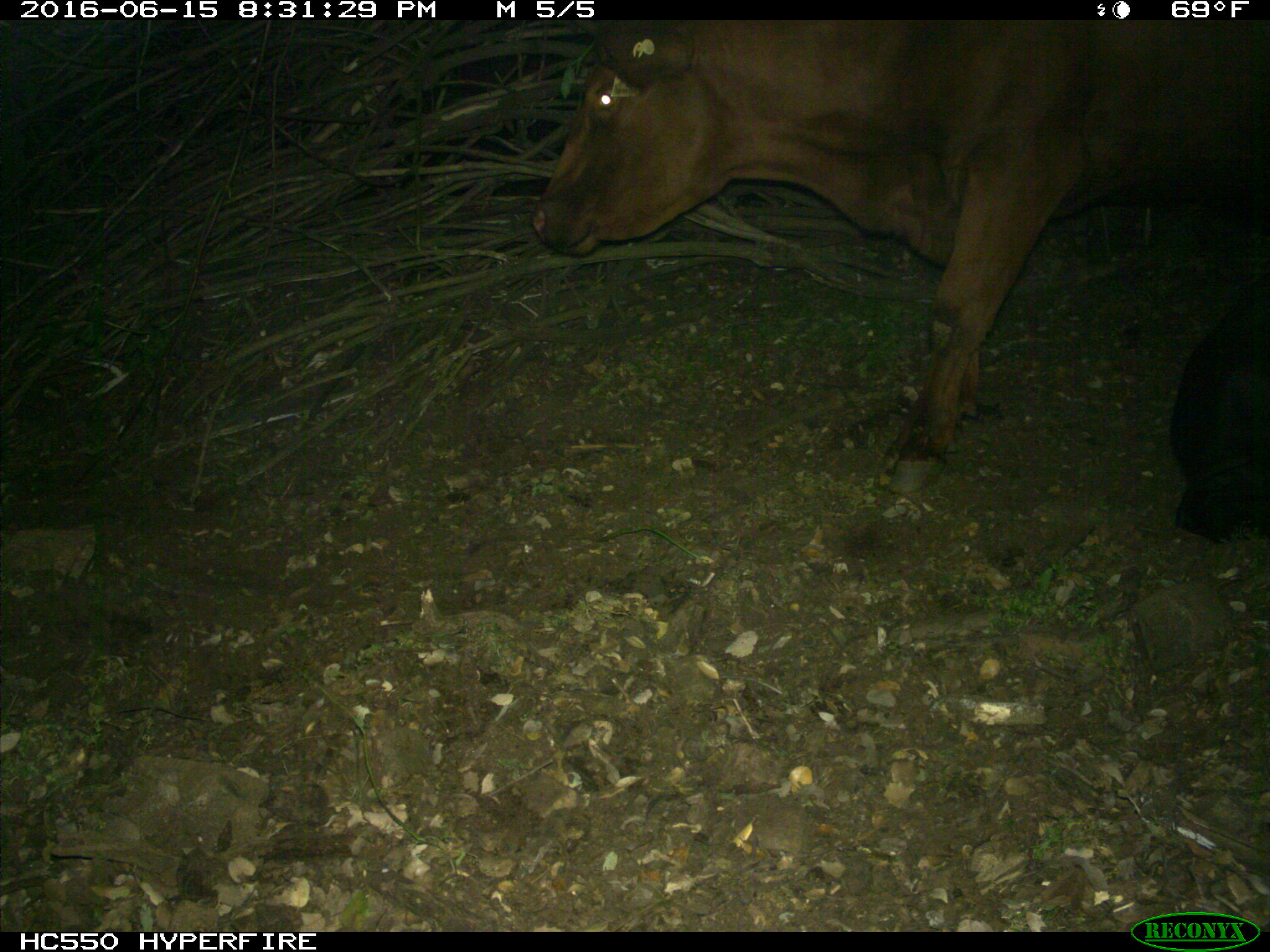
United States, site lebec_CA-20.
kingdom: Animalia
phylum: Chordata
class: Mammalia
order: Artiodactyla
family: Bovidae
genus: Bos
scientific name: Bos taurus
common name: domestic cow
Bos taurus (domestic cow).